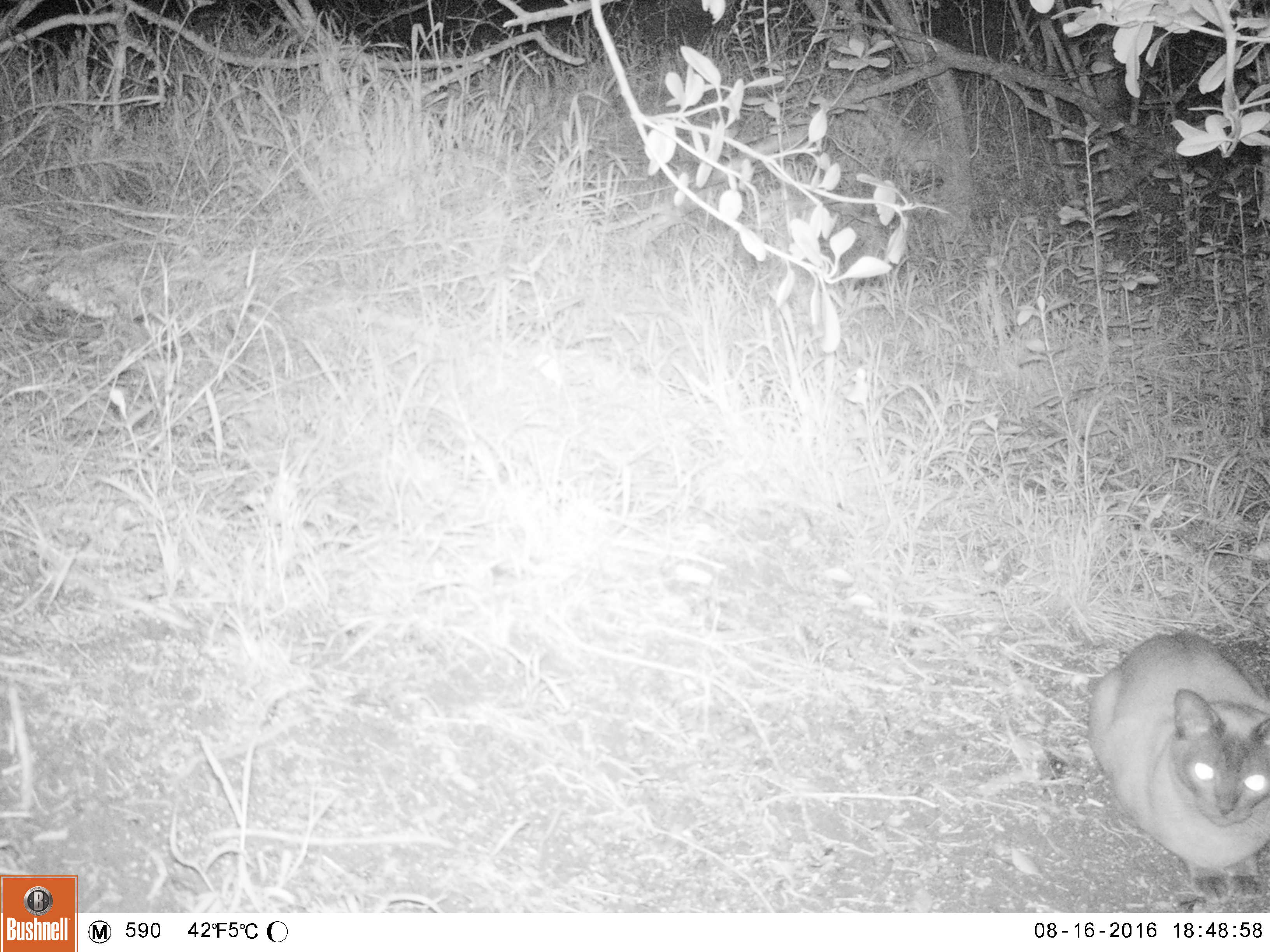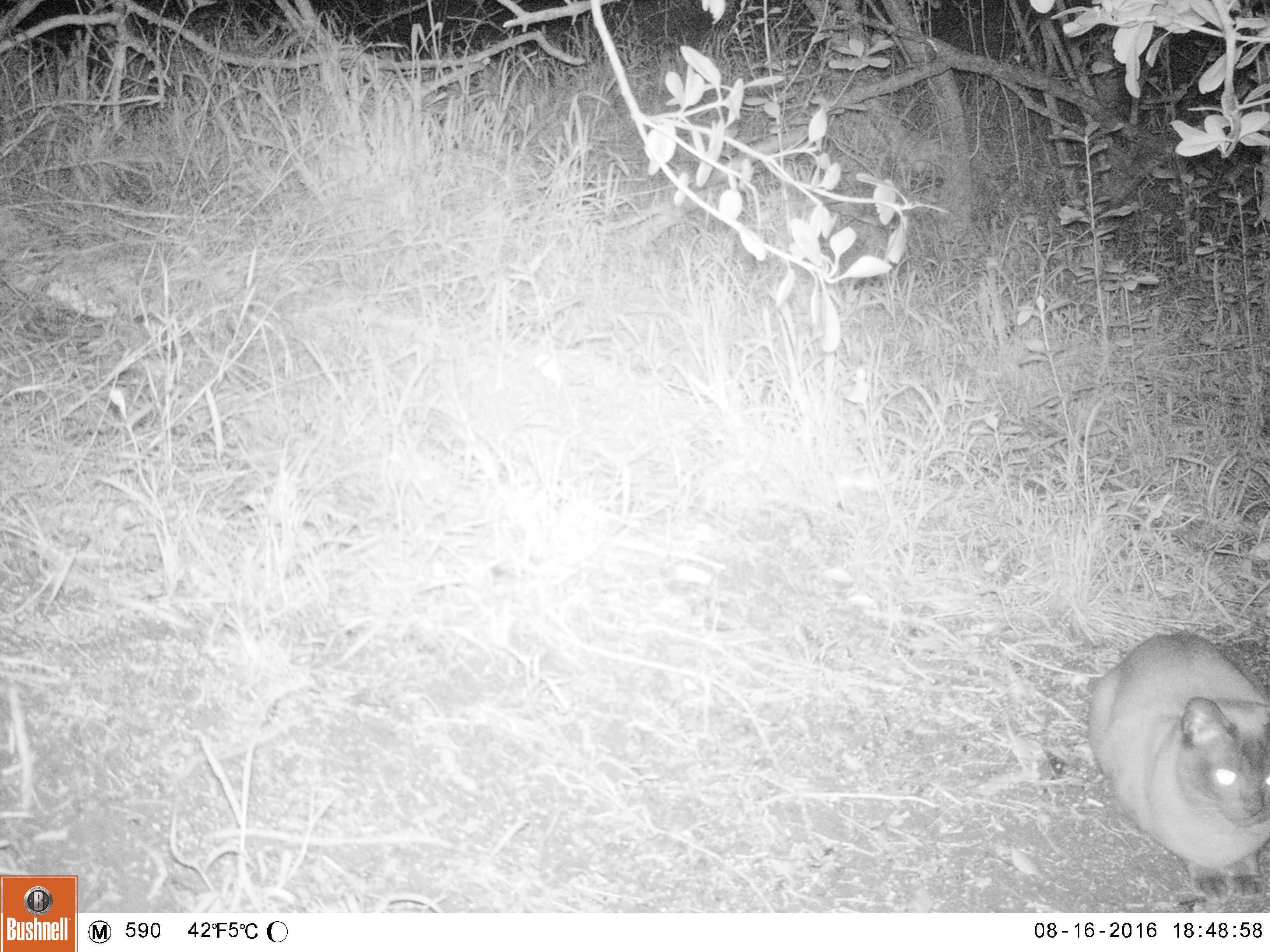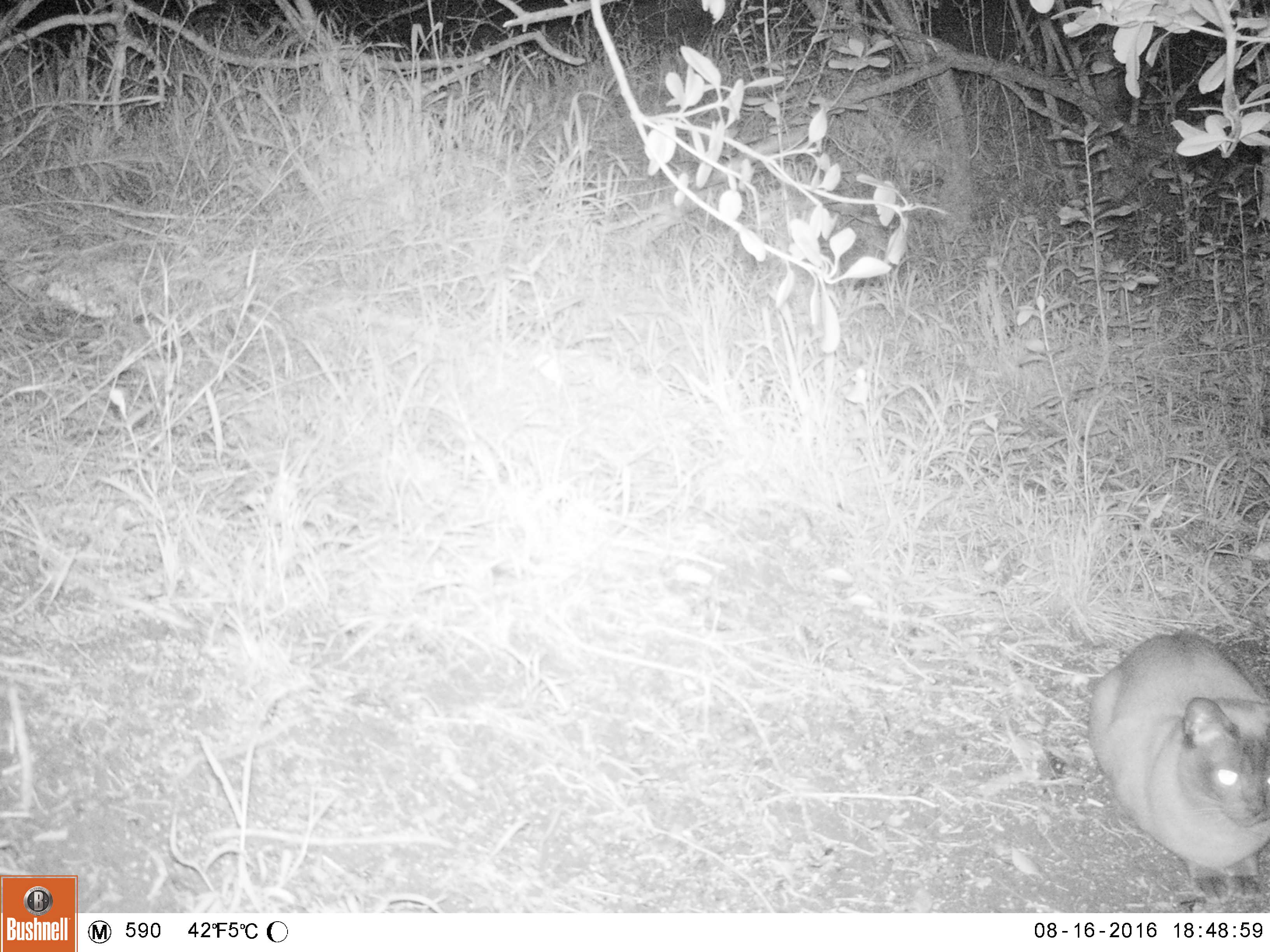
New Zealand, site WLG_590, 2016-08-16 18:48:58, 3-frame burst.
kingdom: Animalia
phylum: Chordata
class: Mammalia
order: Carnivora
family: Felidae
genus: Felis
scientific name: Felis catus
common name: domestic cat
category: cat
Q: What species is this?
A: Cat (domestic cat) (Felis catus).